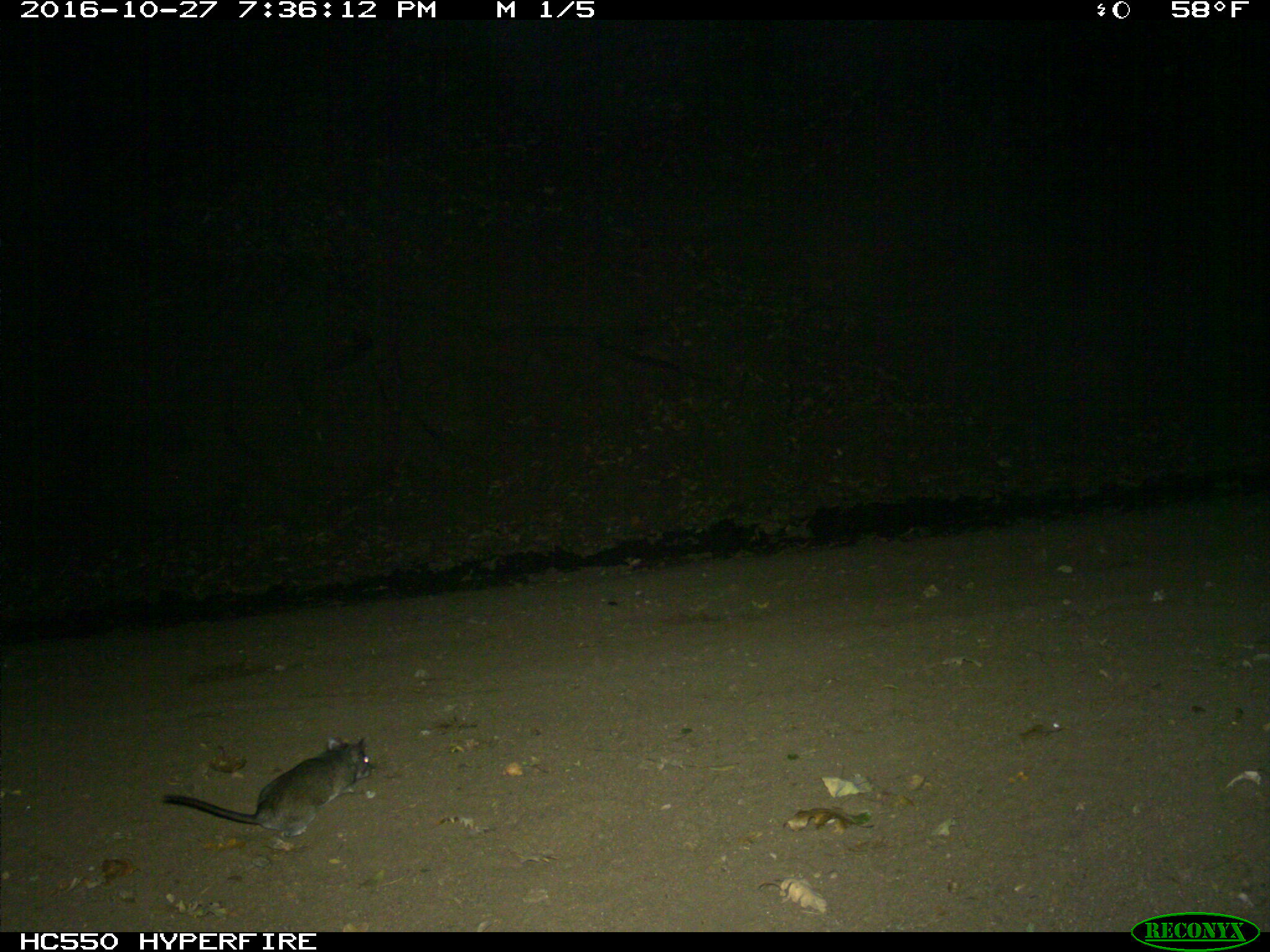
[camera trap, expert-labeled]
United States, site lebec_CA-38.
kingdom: Animalia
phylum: Chordata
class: Mammalia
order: Rodentia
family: Cricetidae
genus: Neotoma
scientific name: Neotoma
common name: pack rat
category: unidentified pack rat